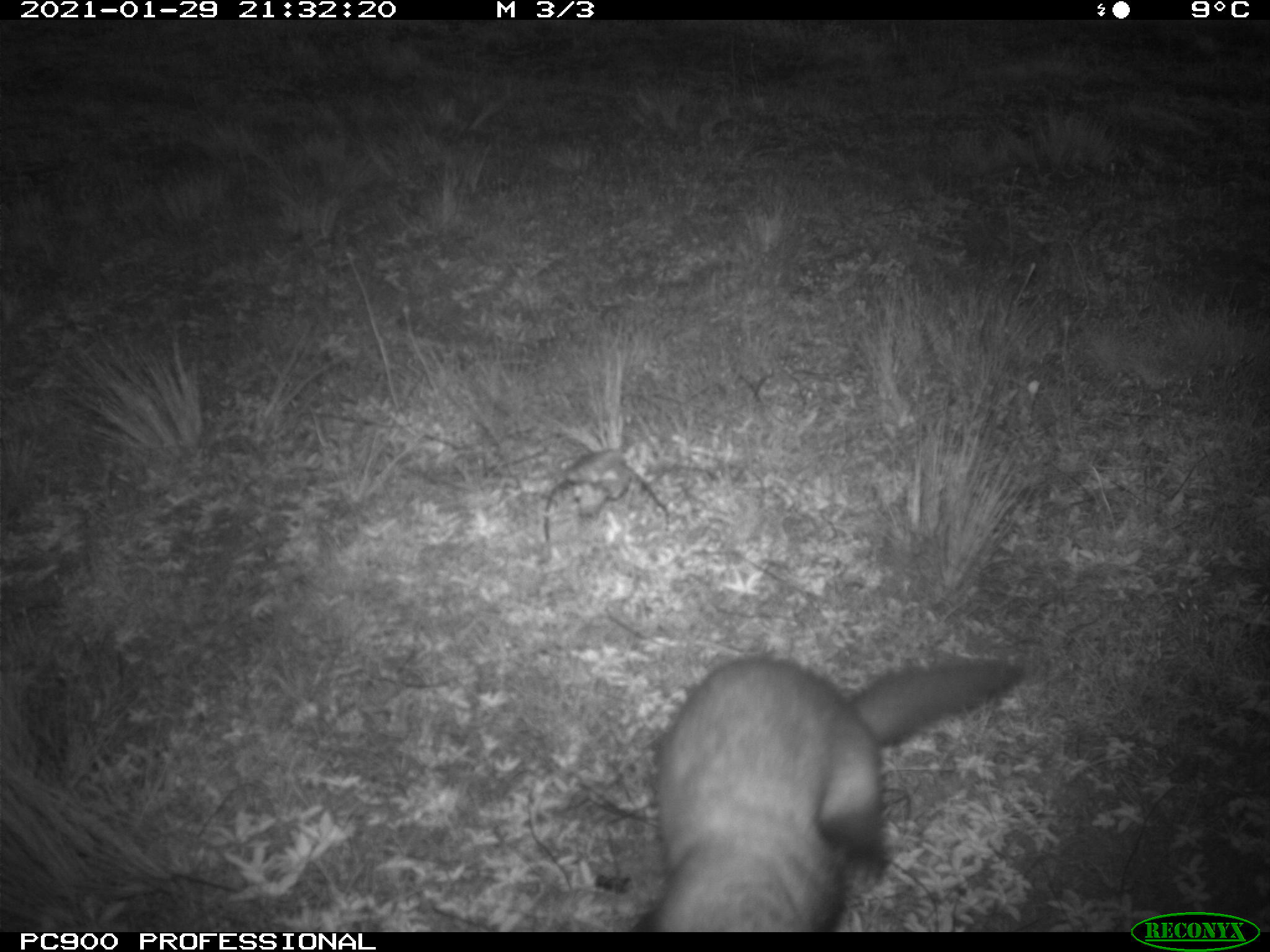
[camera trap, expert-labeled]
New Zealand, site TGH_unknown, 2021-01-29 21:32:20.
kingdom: Animalia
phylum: Chordata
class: Mammalia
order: Carnivora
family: Mustelidae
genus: Mustela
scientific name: Mustela furo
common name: ferret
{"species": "ferret (Mustela furo)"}